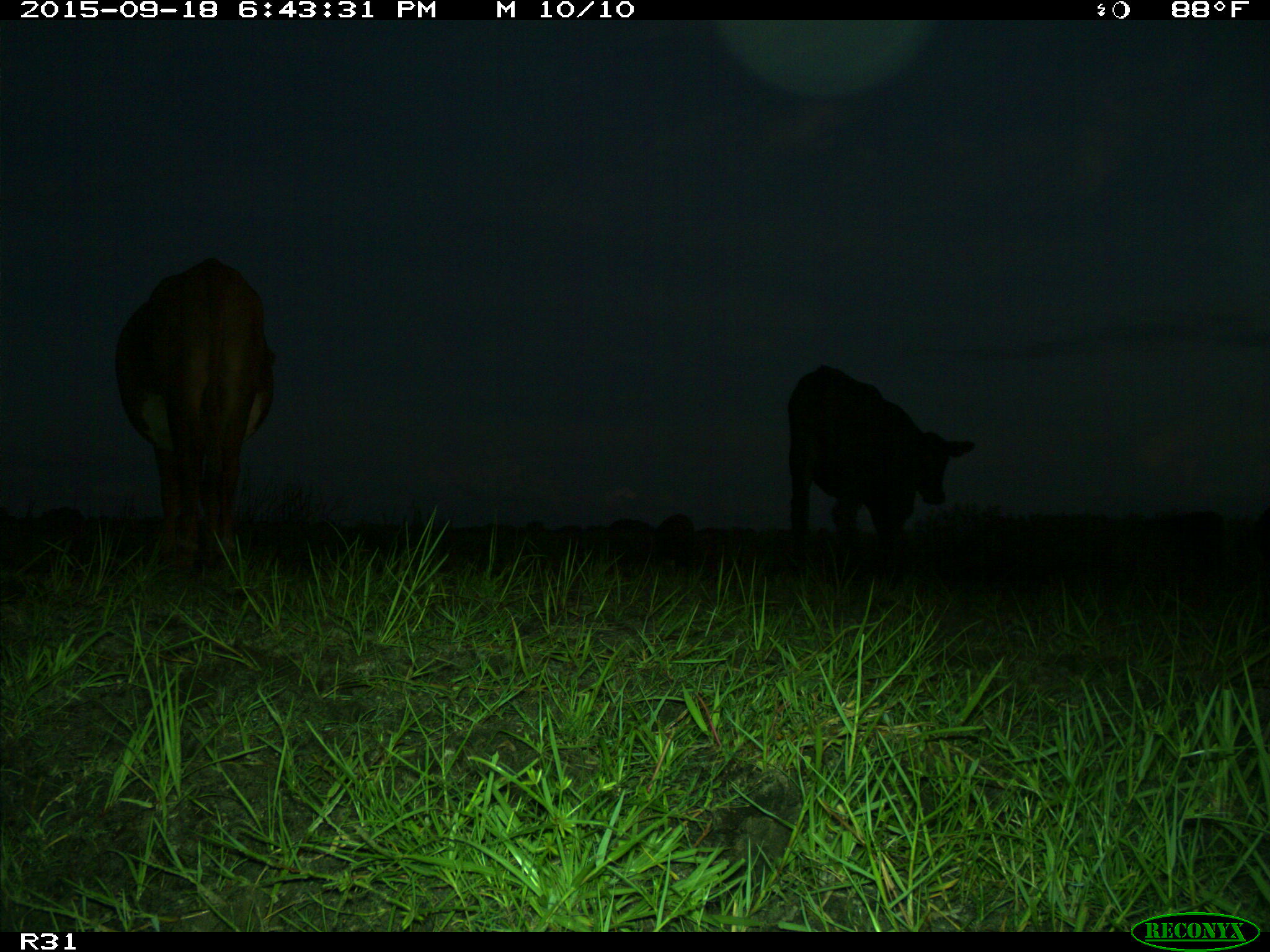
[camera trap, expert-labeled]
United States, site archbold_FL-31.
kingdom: Animalia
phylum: Chordata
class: Mammalia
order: Artiodactyla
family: Bovidae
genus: Bos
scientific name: Bos taurus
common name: domestic cow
Bos taurus (domestic cow).